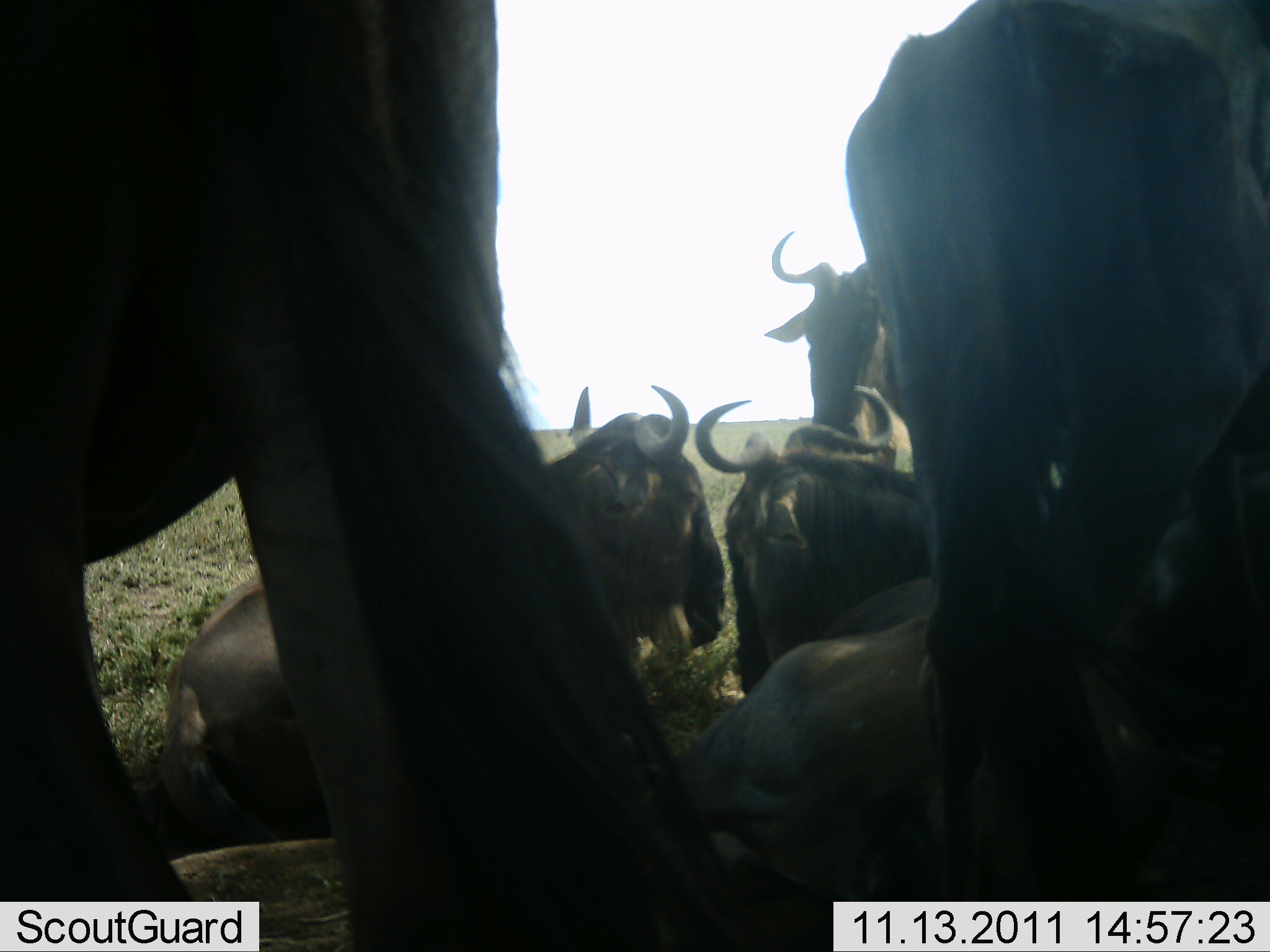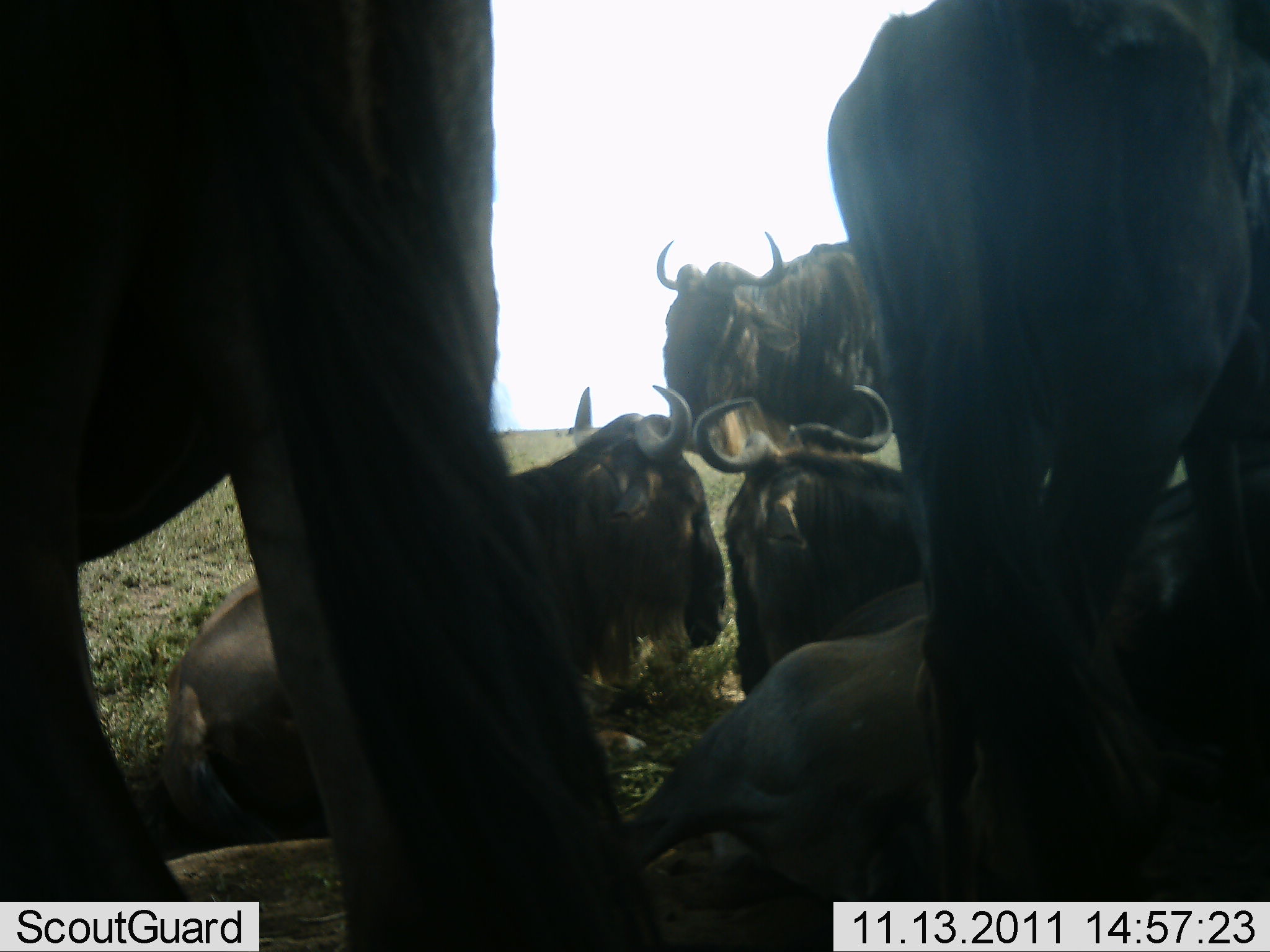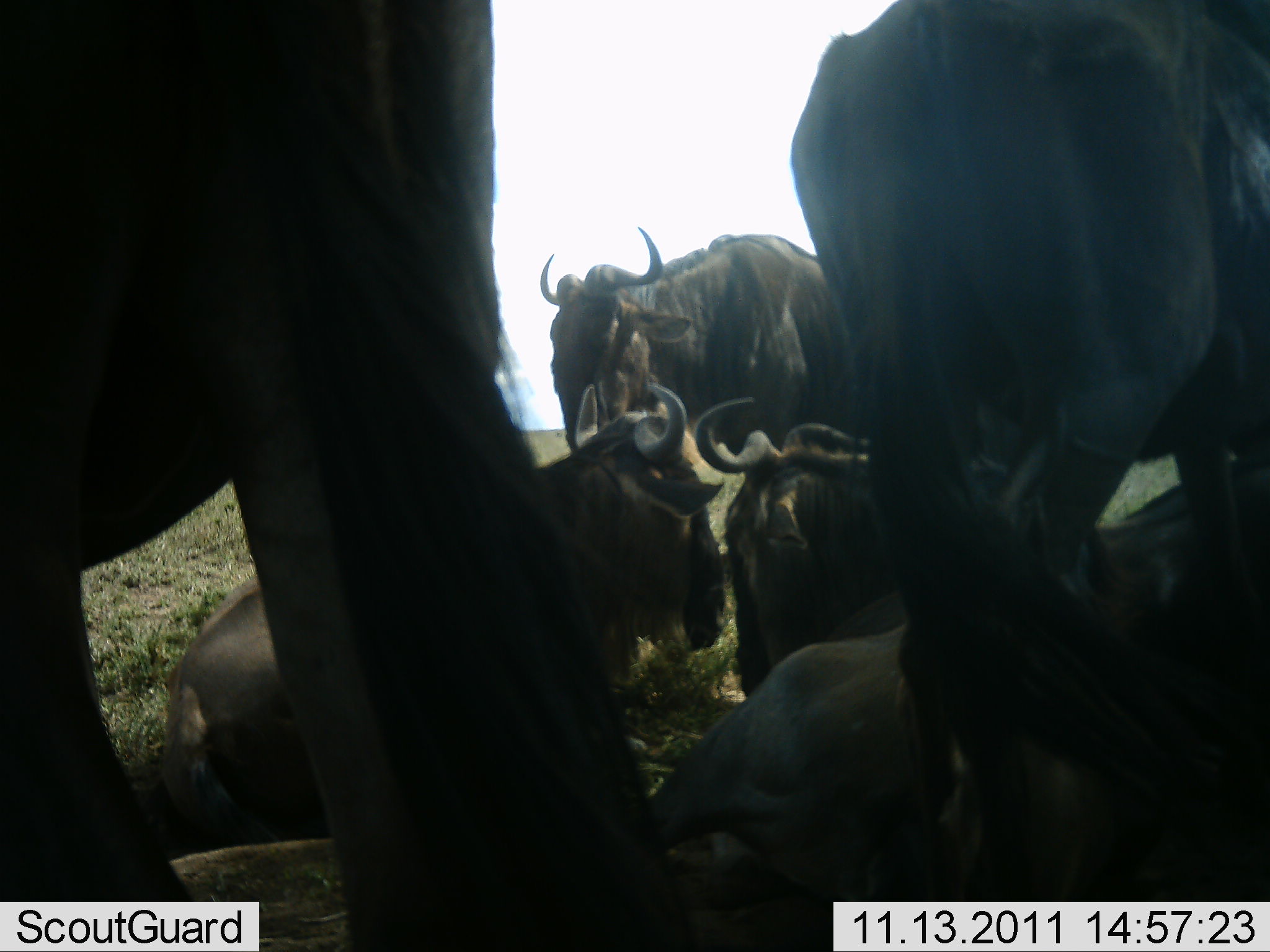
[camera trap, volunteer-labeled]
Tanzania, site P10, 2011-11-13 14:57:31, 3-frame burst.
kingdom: Animalia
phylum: Chordata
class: Mammalia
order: Artiodactyla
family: Bovidae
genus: Connochaetes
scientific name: Connochaetes taurinus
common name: blue wildebeest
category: wildebeest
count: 6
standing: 73%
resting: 100%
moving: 20%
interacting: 7%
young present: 0%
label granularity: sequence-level